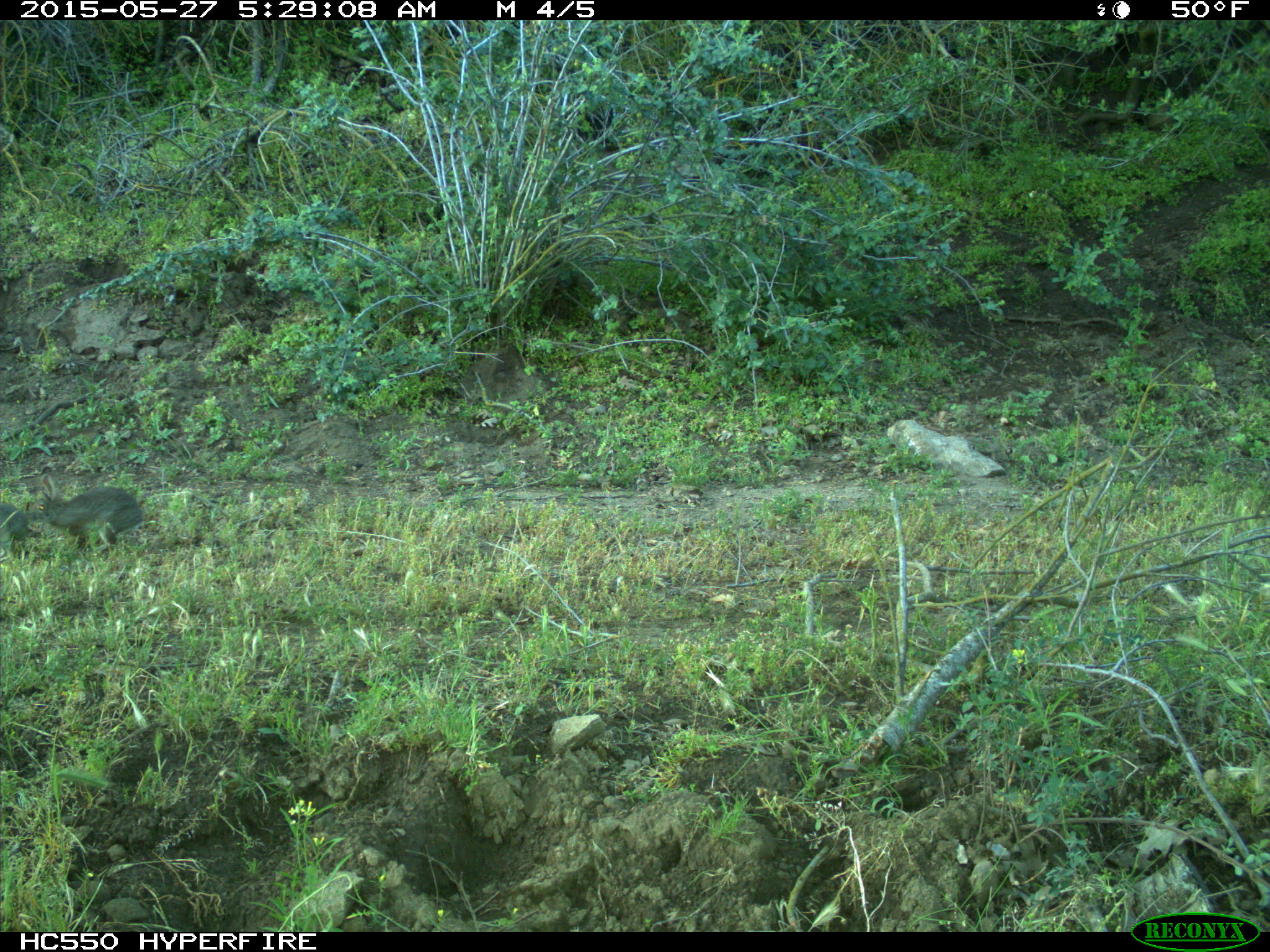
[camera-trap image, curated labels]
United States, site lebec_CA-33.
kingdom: Animalia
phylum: Chordata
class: Mammalia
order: Lagomorpha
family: Leporidae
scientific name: Leporidae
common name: rabbits and hares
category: unidentified rabbit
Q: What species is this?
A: Unidentified rabbit (rabbits and hares) (Leporidae).